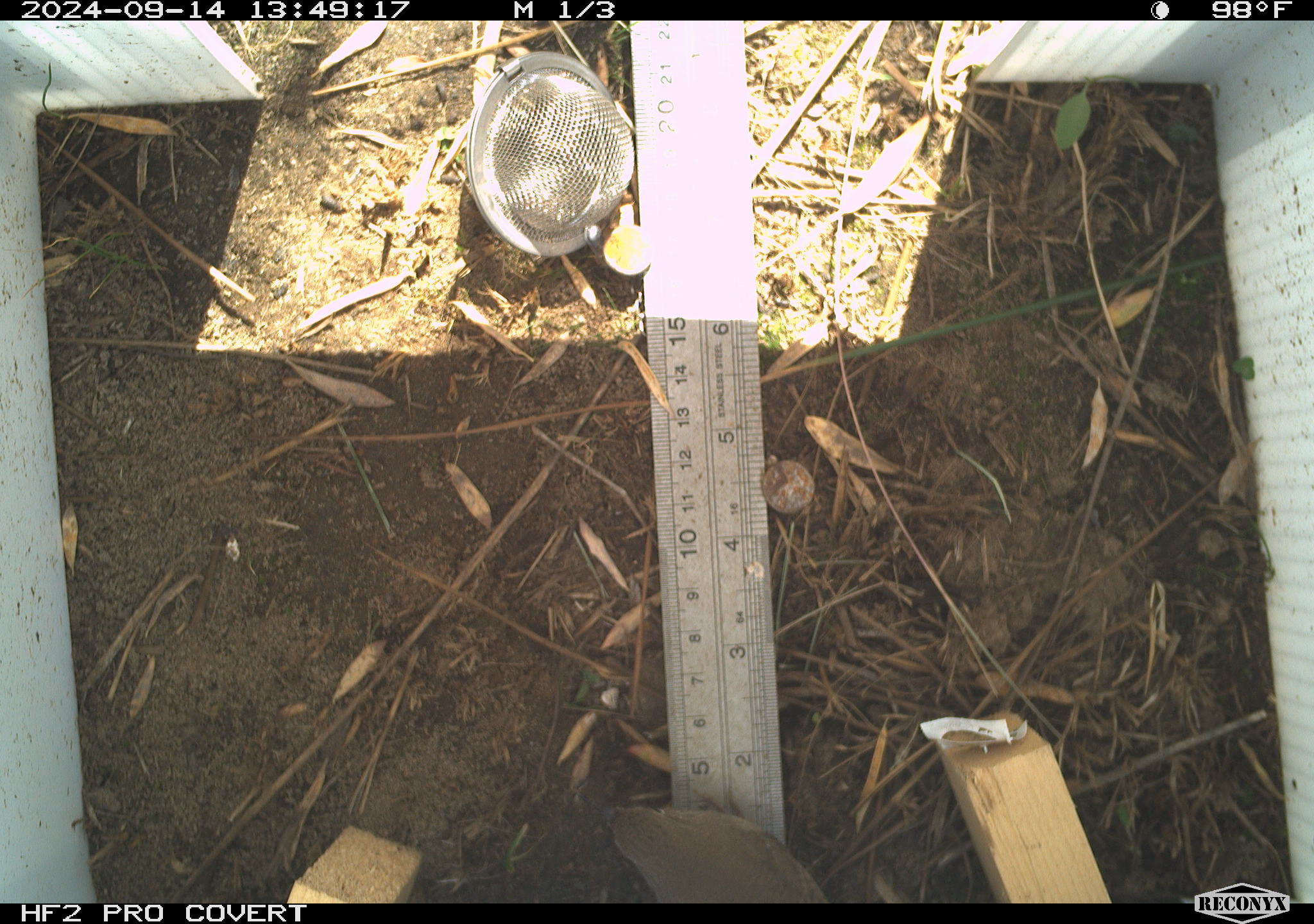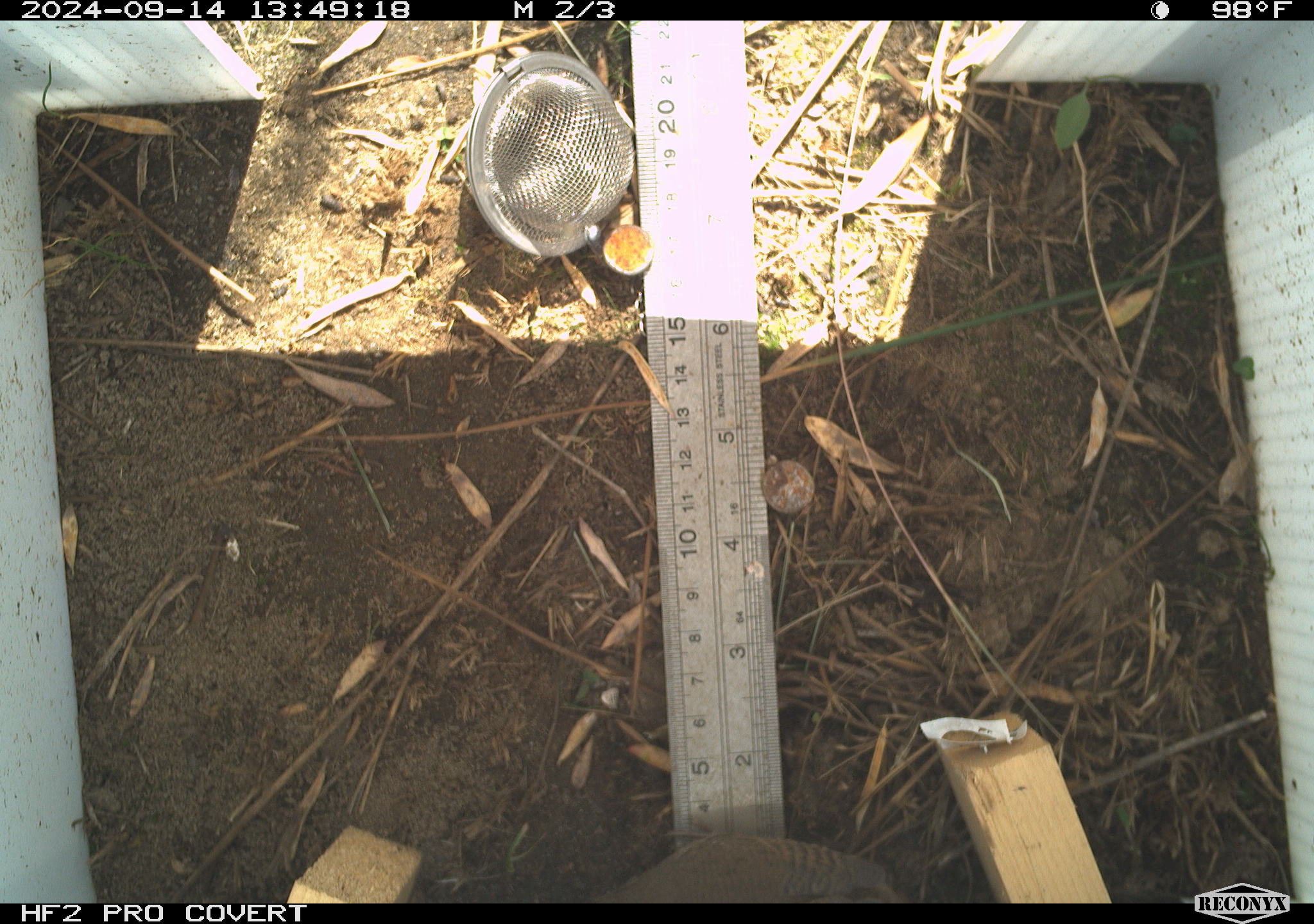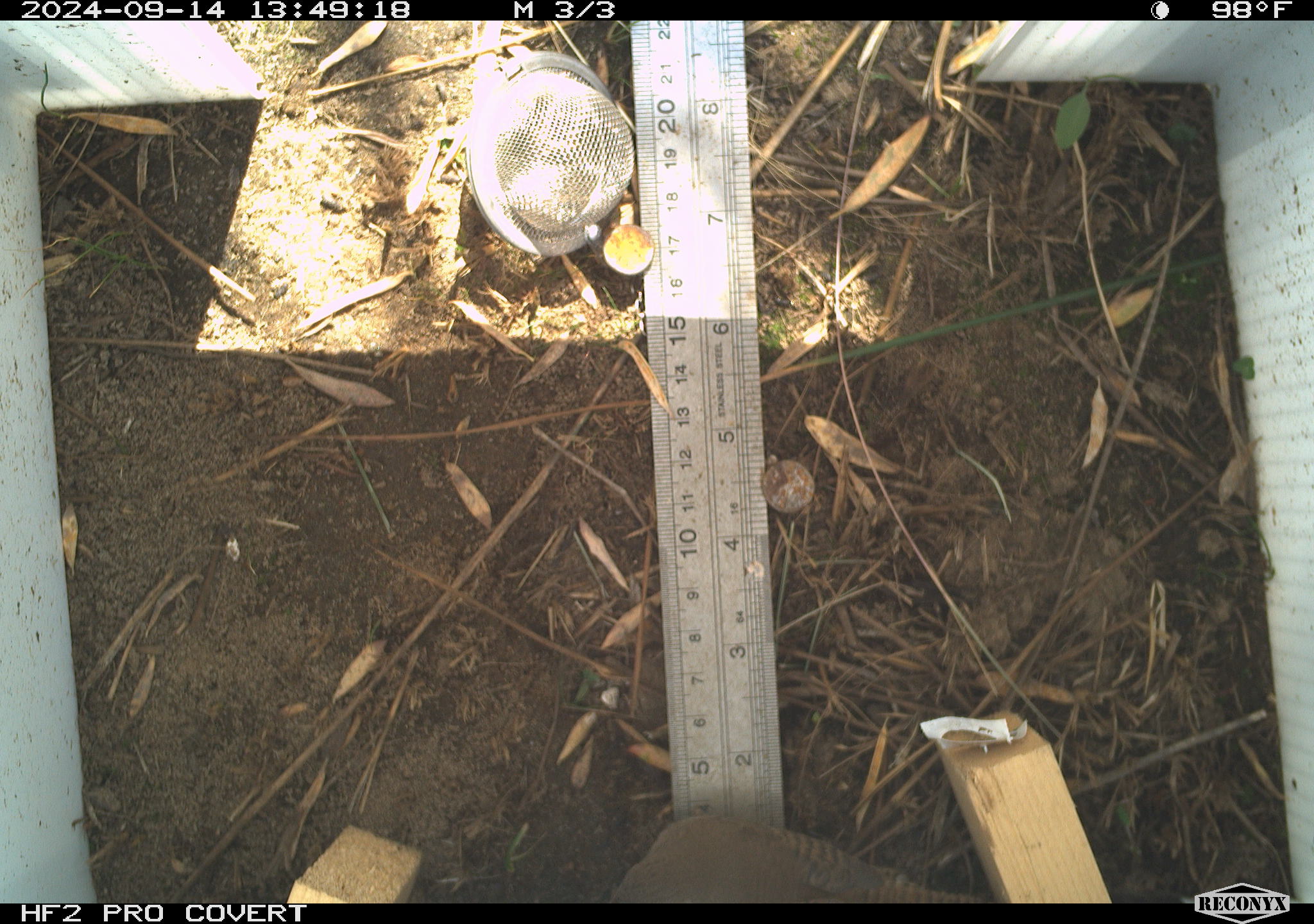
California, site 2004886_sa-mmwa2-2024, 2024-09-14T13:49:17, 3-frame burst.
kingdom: Animalia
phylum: Chordata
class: Aves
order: Passeriformes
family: Troglodytidae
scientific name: Troglodytidae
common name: wren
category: troglodytidae family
Troglodytidae family (wren) (Troglodytidae).